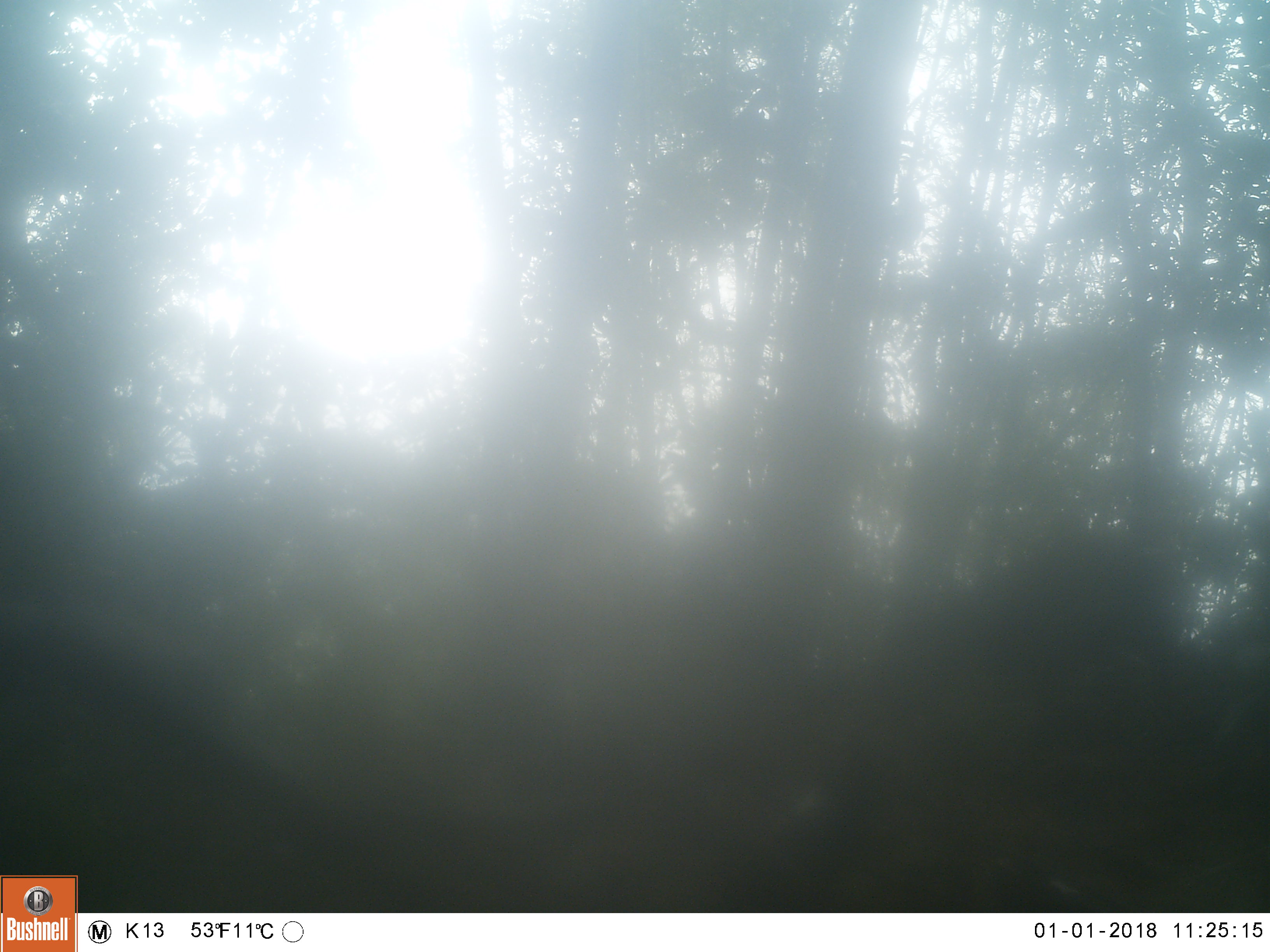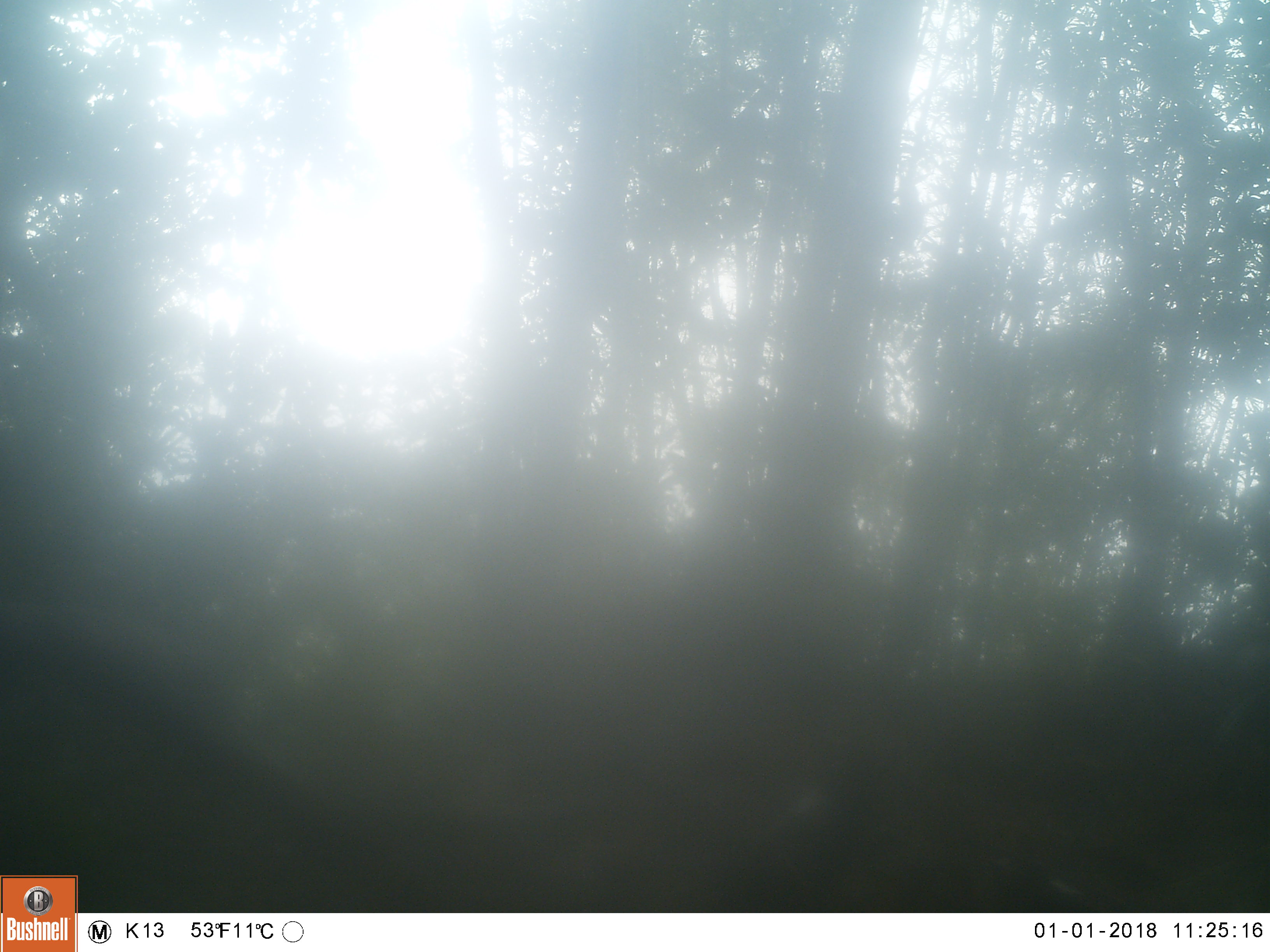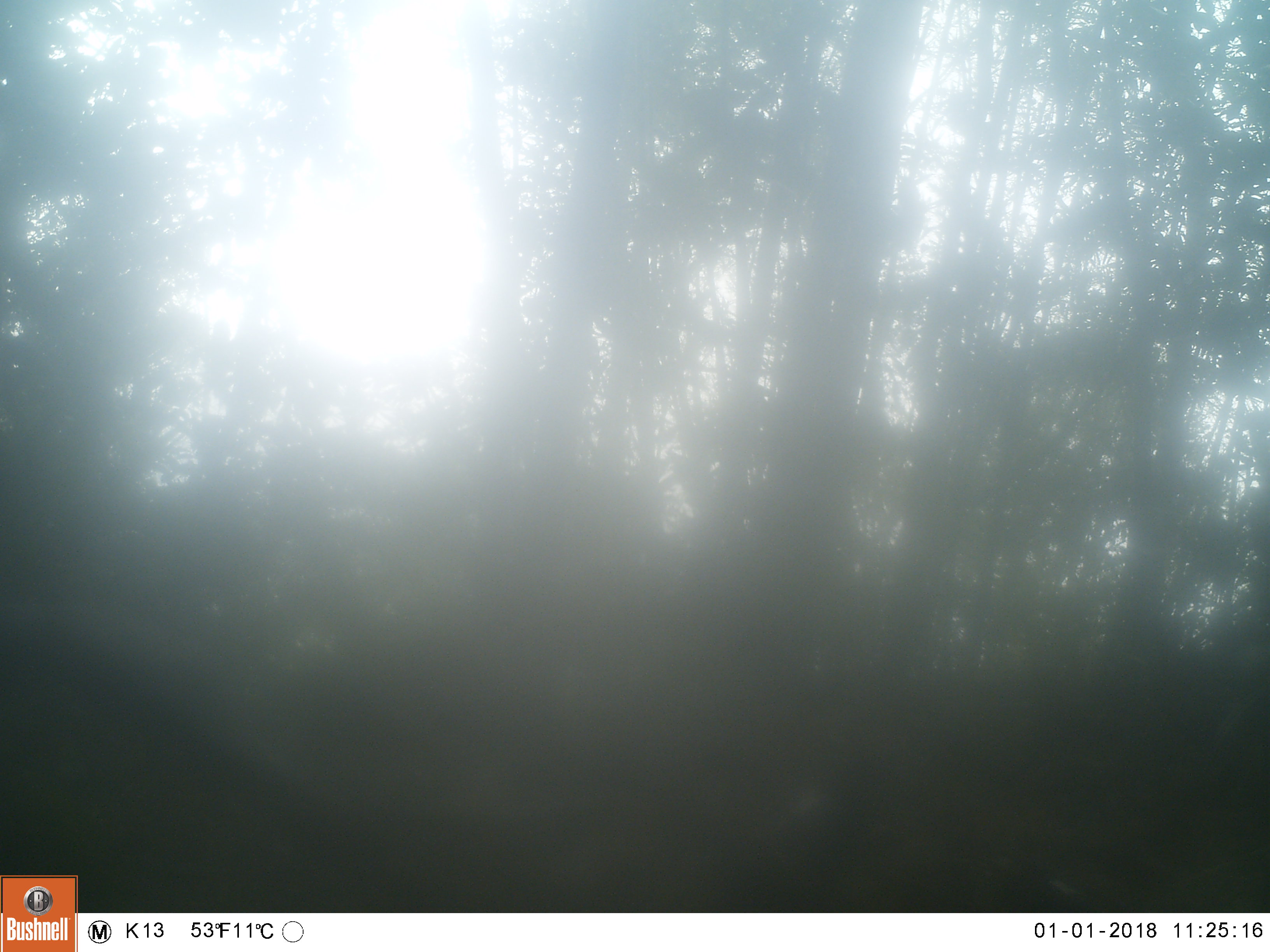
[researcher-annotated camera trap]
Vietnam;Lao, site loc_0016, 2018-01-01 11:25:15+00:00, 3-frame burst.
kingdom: Animalia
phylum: Chordata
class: Mammalia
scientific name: Mammalia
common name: mammal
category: unidentified mammal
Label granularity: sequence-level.